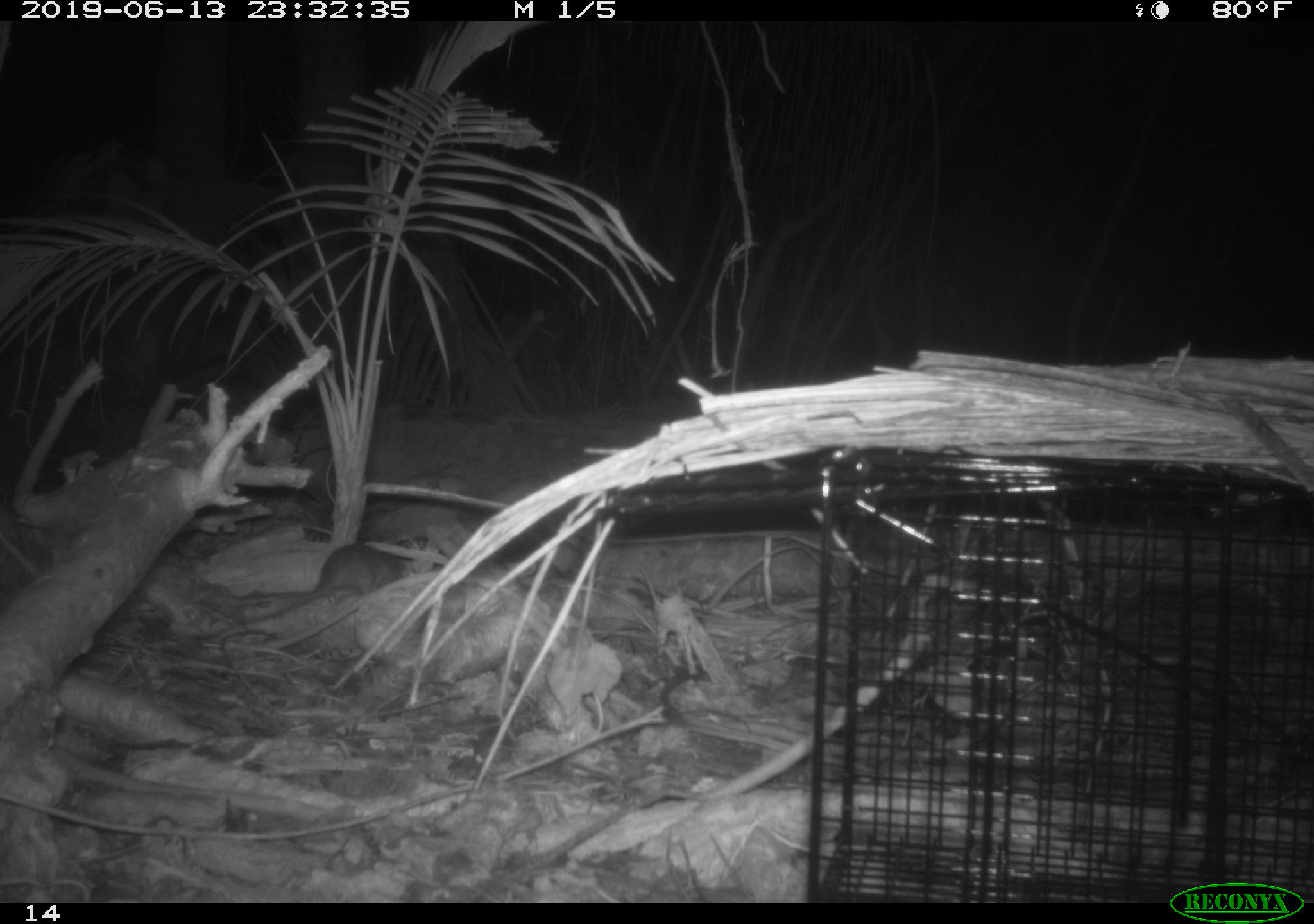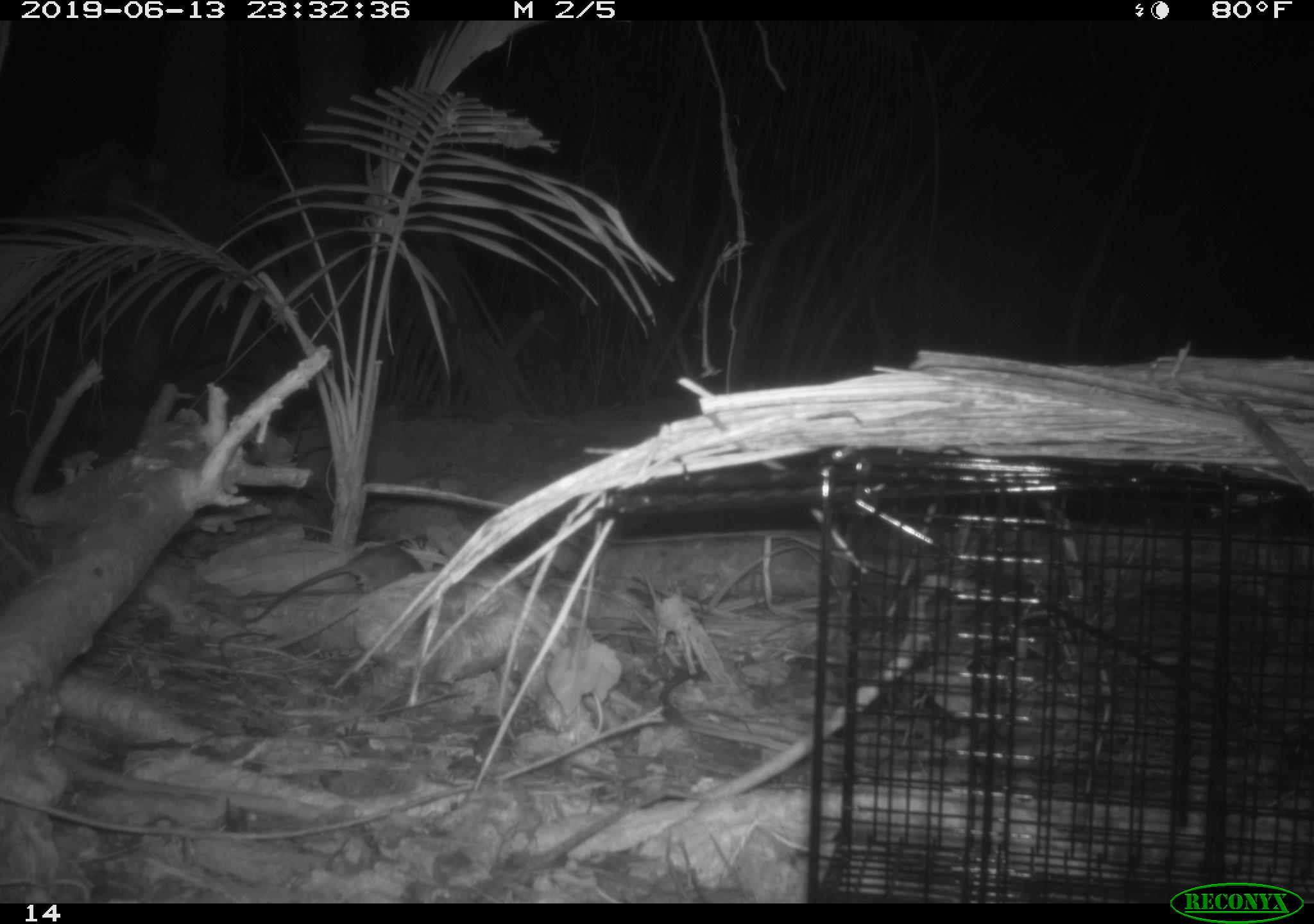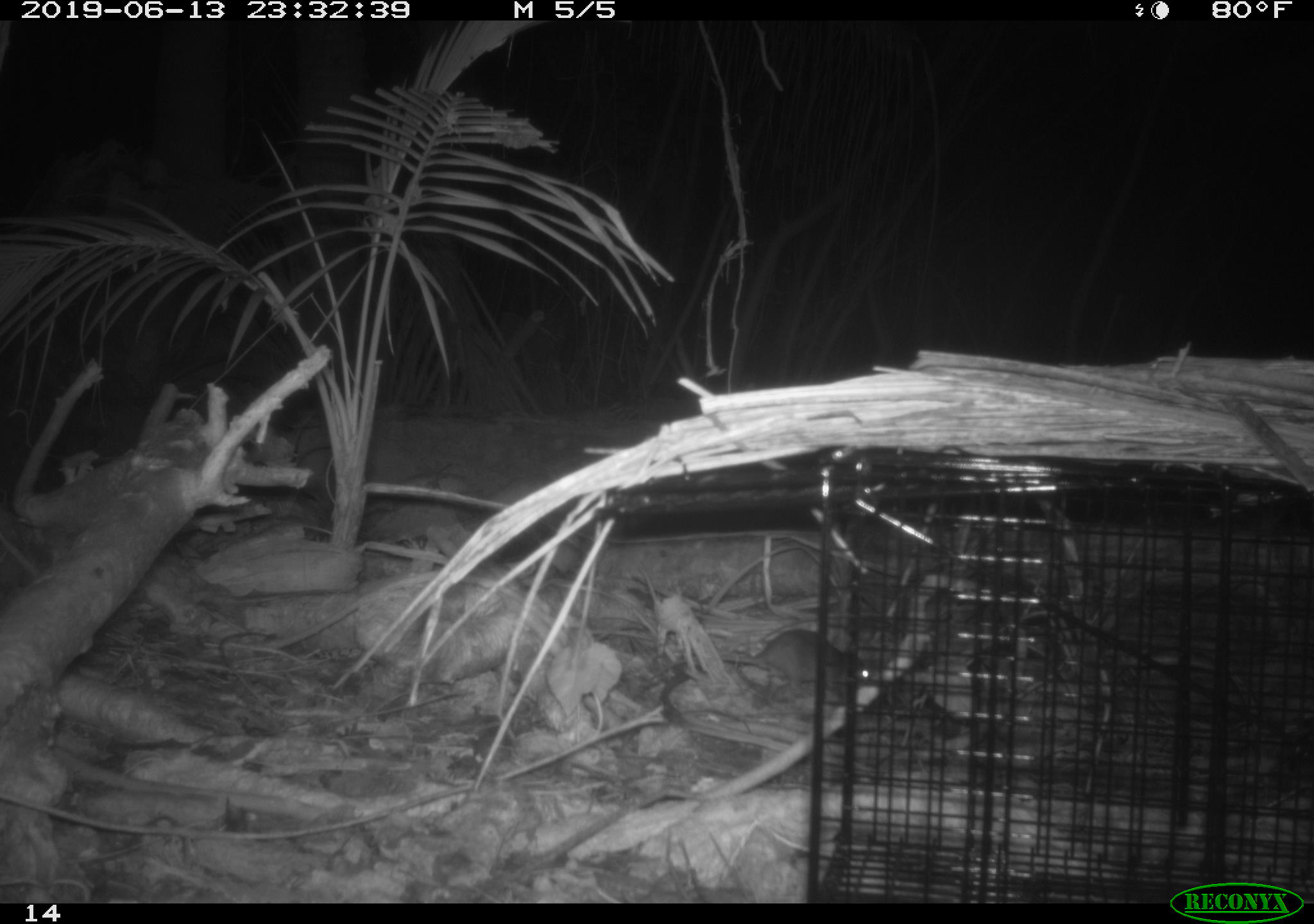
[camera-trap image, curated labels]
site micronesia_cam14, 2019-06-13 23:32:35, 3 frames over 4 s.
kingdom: Animalia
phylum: Chordata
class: Mammalia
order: Rodentia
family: Muridae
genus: Rattus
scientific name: Rattus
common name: rat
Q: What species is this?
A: Rat (Rattus).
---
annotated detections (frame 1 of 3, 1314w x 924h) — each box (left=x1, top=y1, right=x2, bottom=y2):
rat: (left=239, top=542, right=425, bottom=610)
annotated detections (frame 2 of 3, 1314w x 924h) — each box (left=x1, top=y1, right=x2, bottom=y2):
rat: (left=233, top=542, right=425, bottom=622)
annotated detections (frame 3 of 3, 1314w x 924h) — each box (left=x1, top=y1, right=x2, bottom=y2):
rat: (left=721, top=629, right=873, bottom=704)